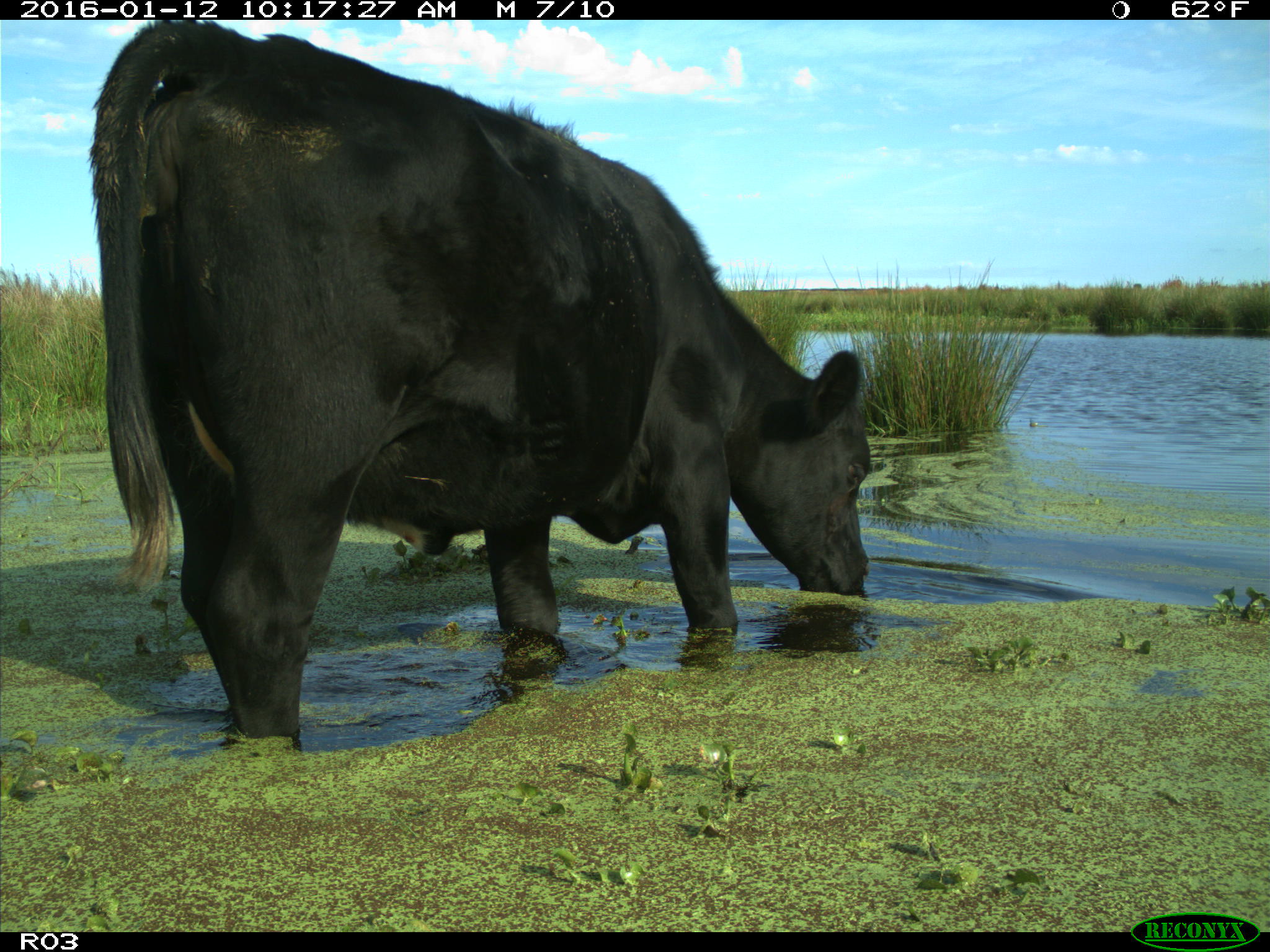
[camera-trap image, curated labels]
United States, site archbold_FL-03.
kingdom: Animalia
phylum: Chordata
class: Mammalia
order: Artiodactyla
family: Bovidae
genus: Bos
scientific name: Bos taurus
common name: domestic cow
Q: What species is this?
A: Bos taurus (domestic cow).